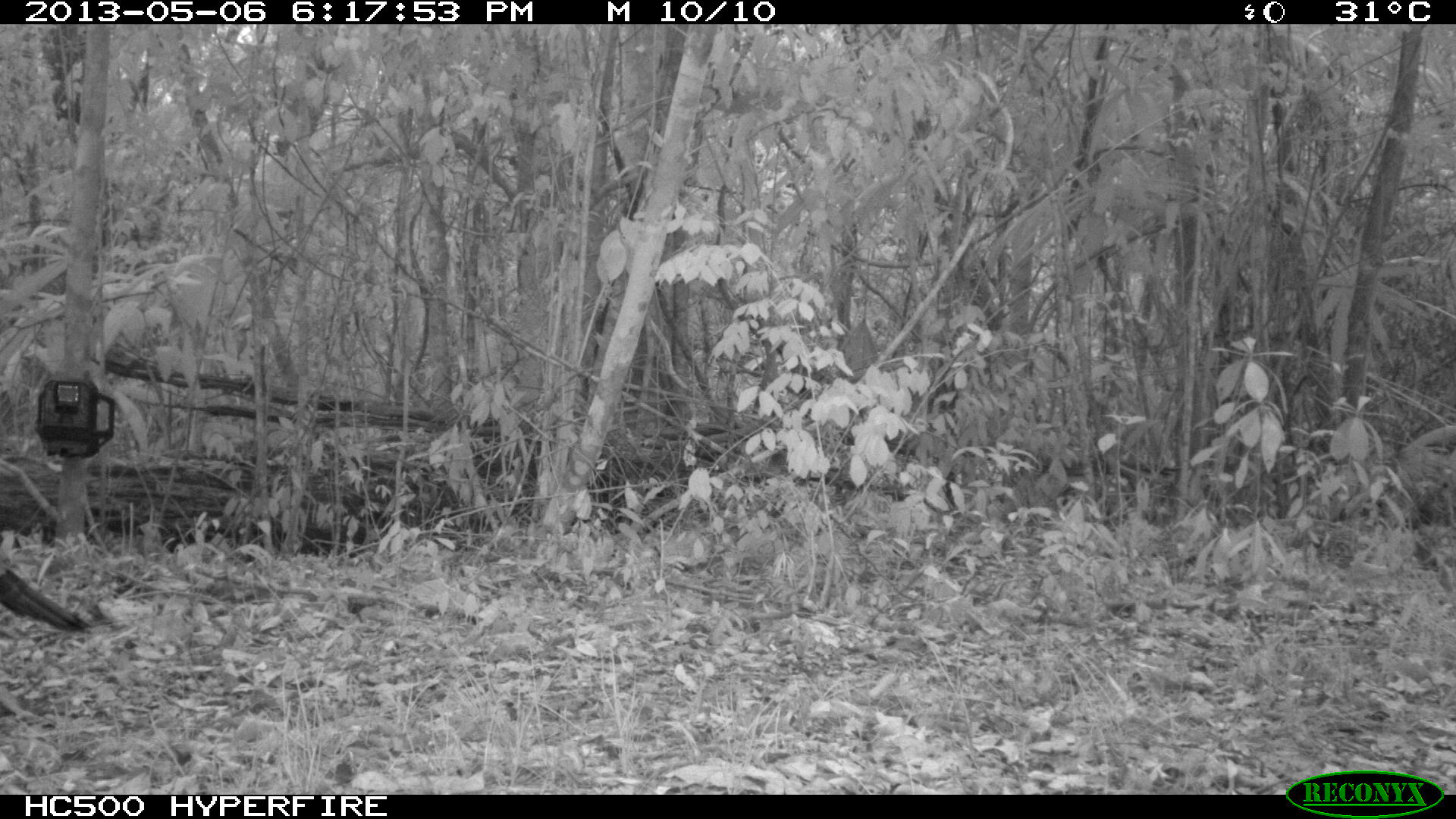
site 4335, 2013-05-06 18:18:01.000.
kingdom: Animalia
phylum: Chordata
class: Aves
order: Galliformes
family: Phasianidae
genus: Meleagris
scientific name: Meleagris ocellata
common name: ocellated turkey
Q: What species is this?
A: Meleagris ocellata (ocellated turkey).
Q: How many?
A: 1.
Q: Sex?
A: Male.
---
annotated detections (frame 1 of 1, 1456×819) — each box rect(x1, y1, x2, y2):
meleagris ocellata: rect(0, 565, 93, 633)